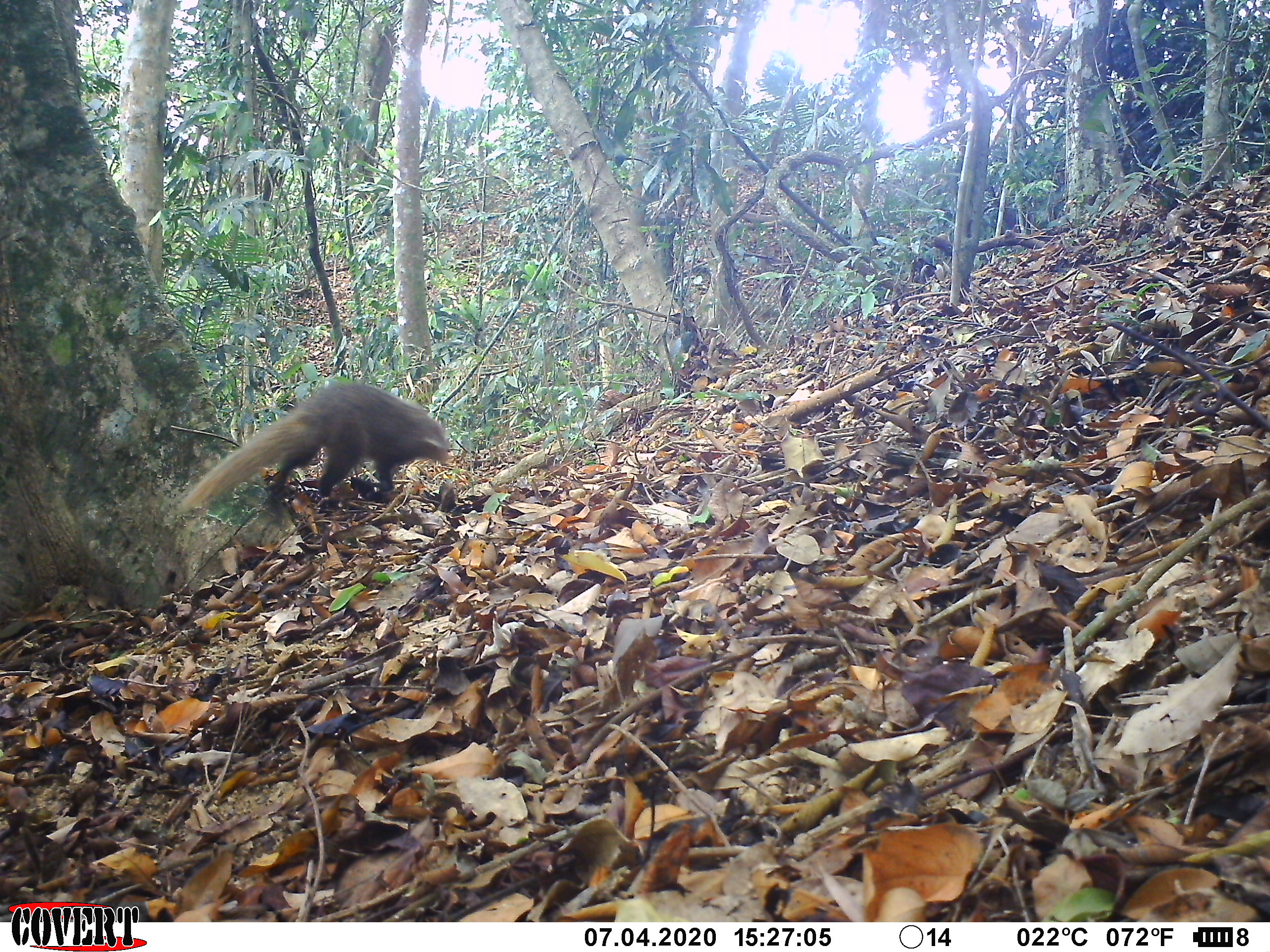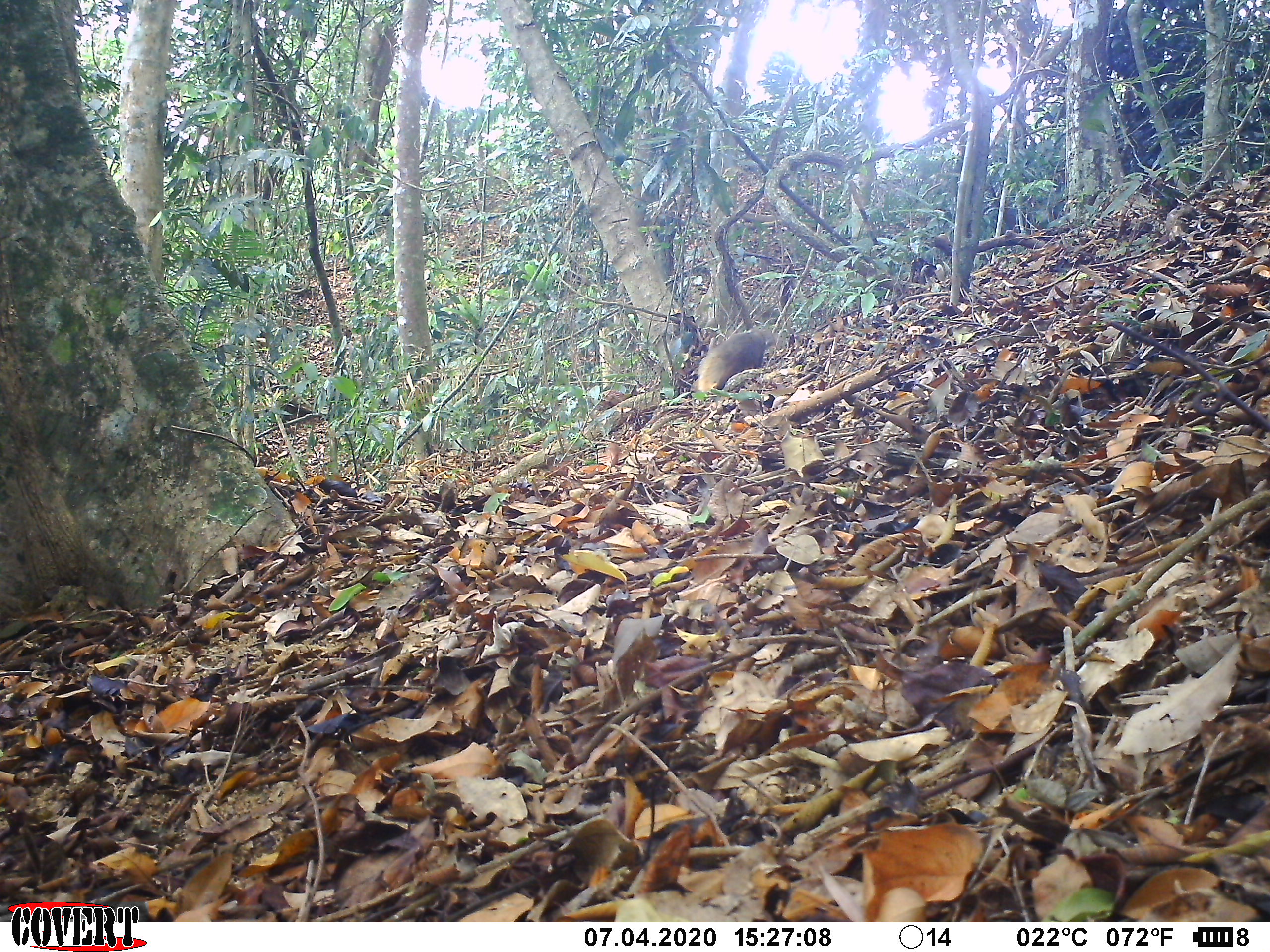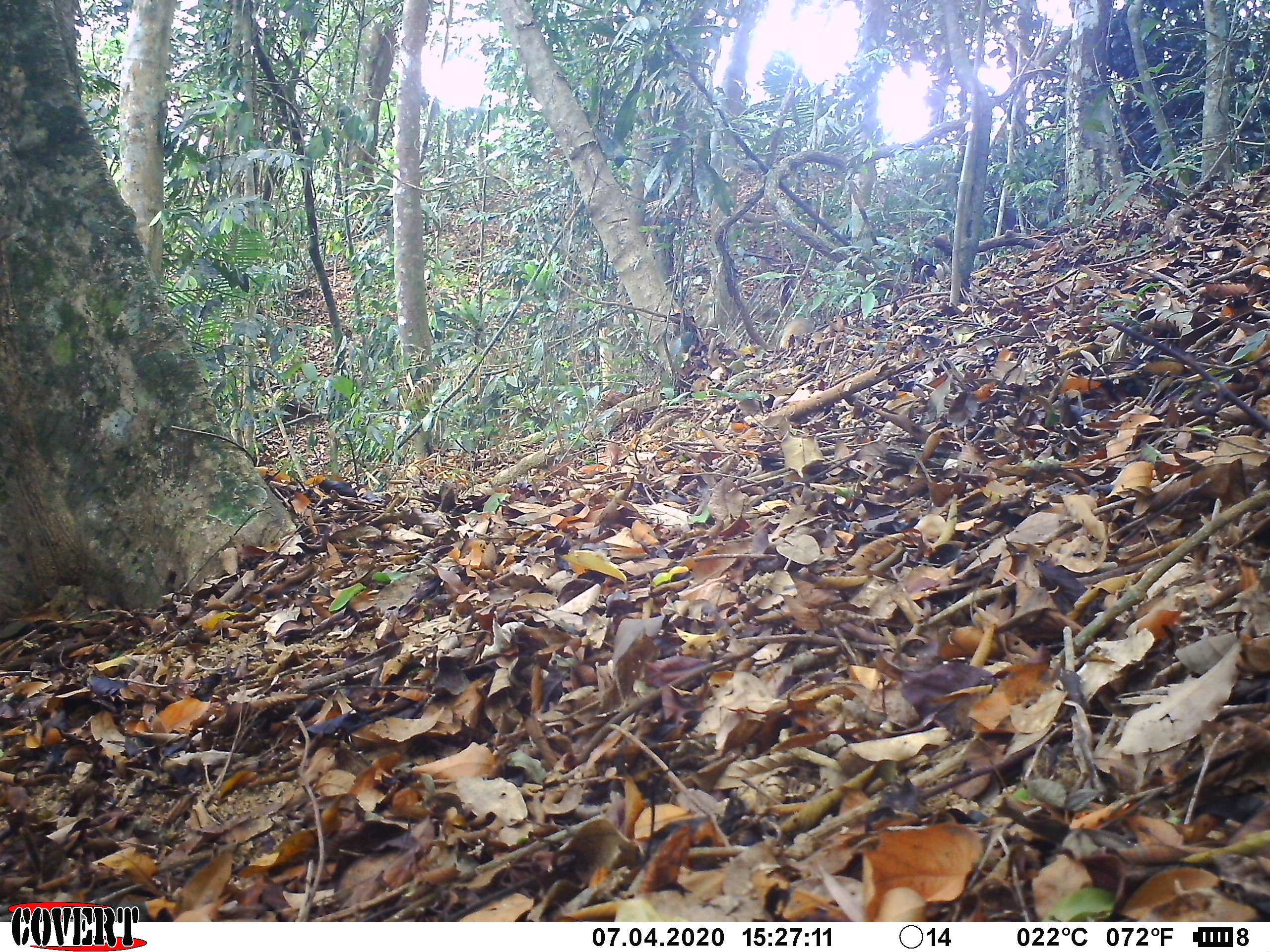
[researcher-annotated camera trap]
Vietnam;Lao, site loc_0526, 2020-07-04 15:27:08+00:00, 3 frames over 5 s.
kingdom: Animalia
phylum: Chordata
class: Mammalia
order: Carnivora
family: Herpestidae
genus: Urva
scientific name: Urva urva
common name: crab-eating mongoose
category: crab eating mongoose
Crab eating mongoose (crab-eating mongoose) (Urva urva). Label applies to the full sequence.